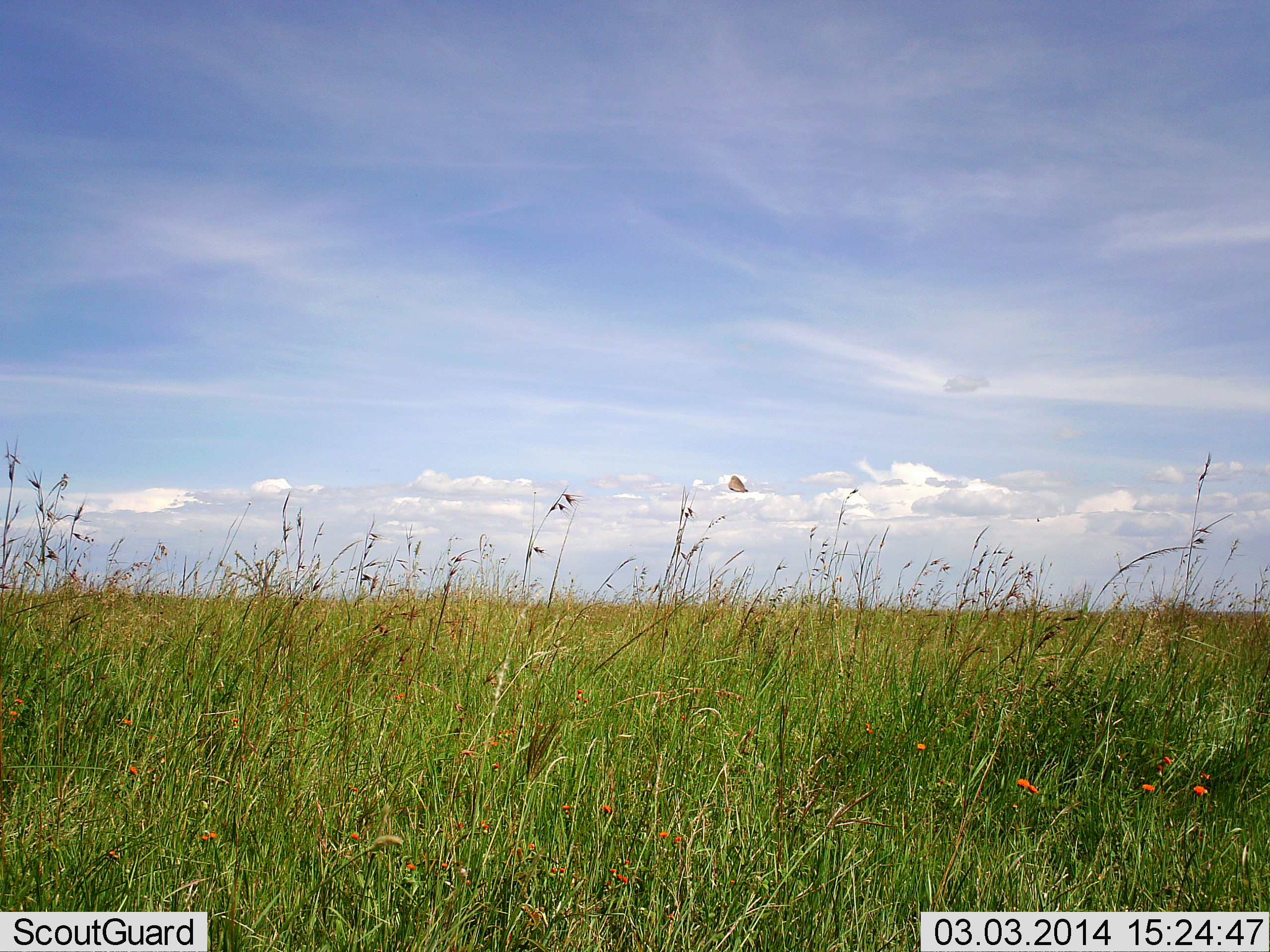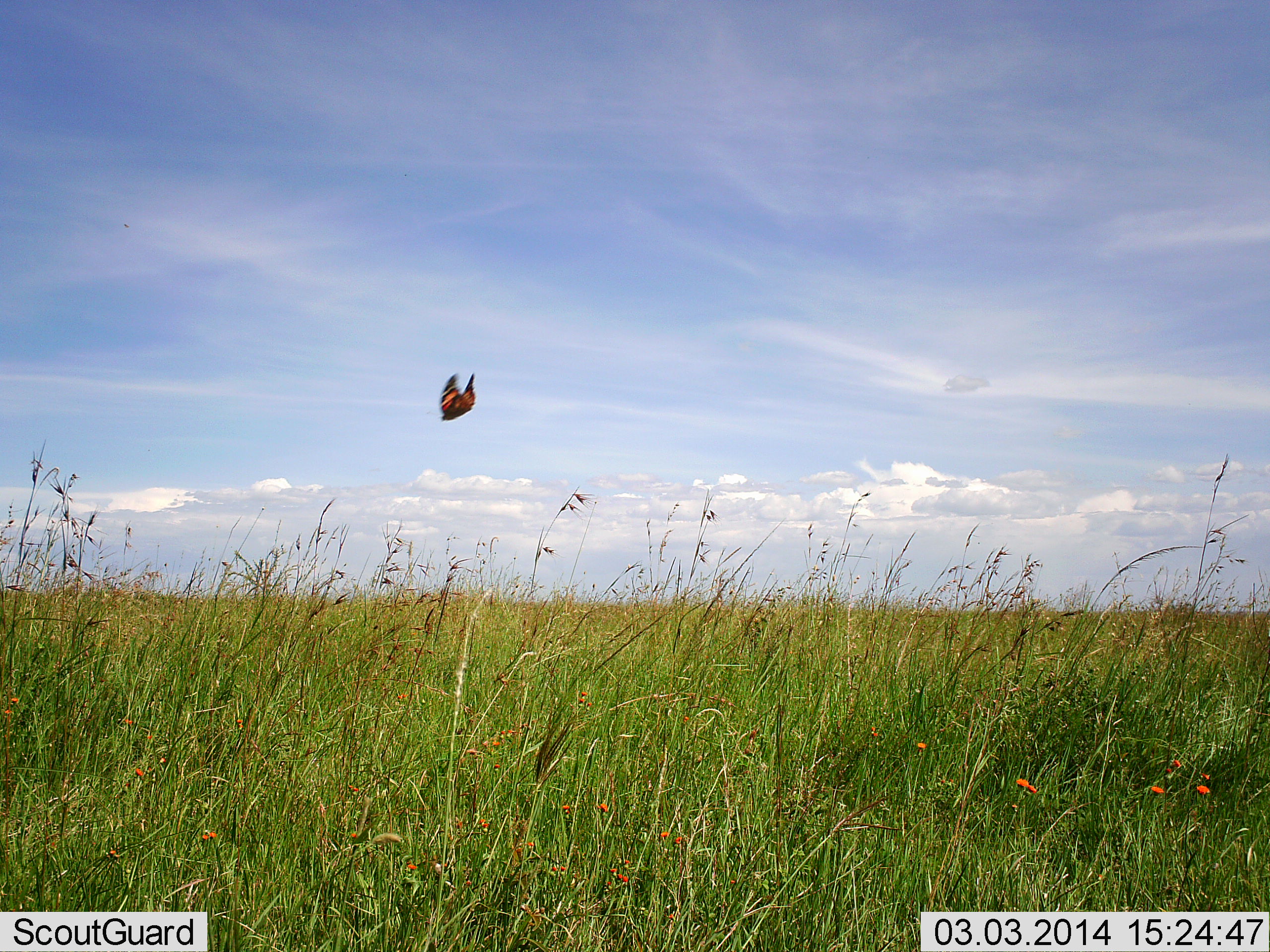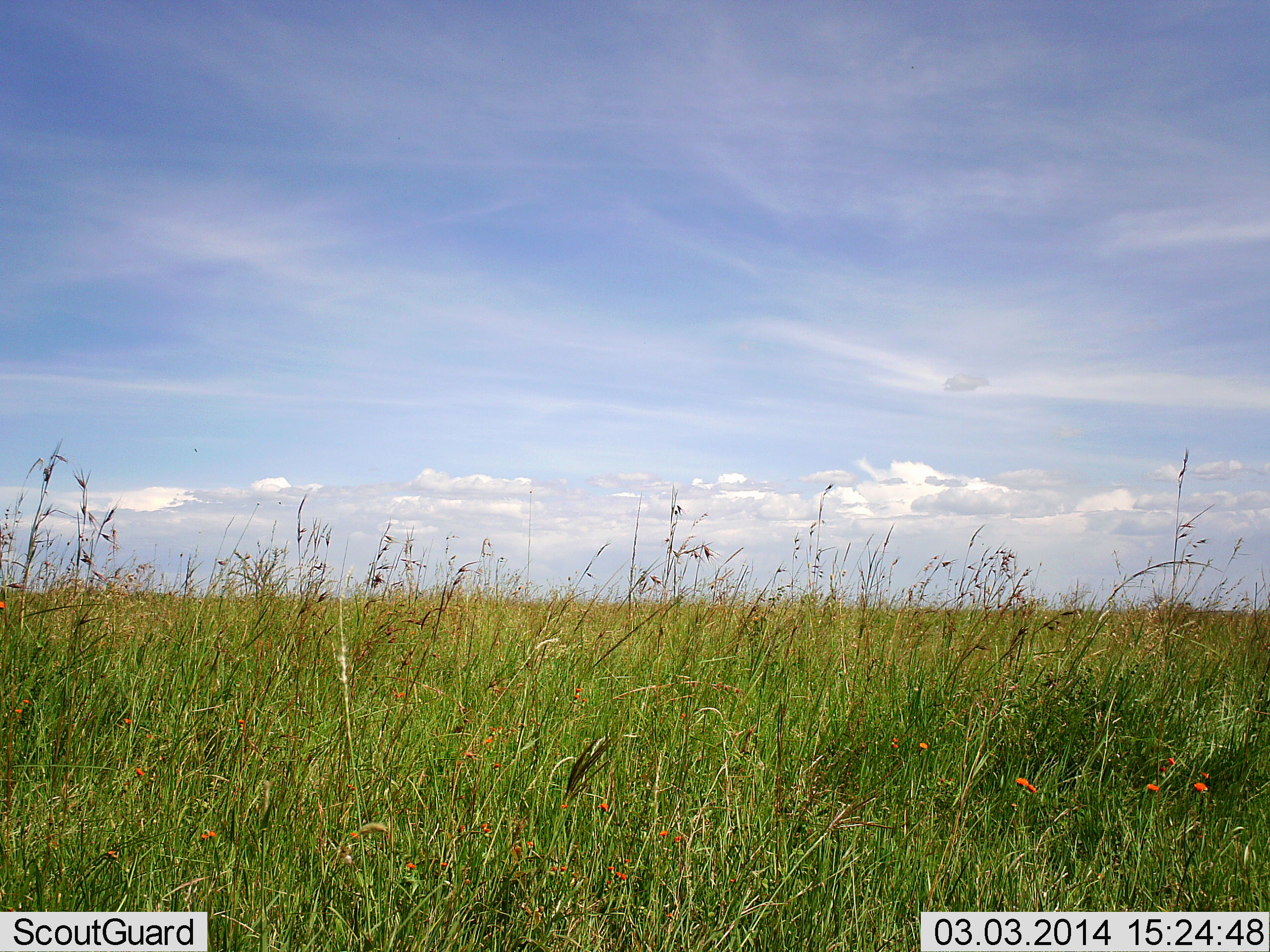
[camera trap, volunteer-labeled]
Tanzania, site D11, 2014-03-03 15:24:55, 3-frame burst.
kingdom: Animalia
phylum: Arthropoda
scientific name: Arthropoda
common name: arthropods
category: insectspider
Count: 1.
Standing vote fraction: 0%.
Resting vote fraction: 0%.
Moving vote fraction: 100%.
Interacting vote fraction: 0%.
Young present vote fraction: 0%.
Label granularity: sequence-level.